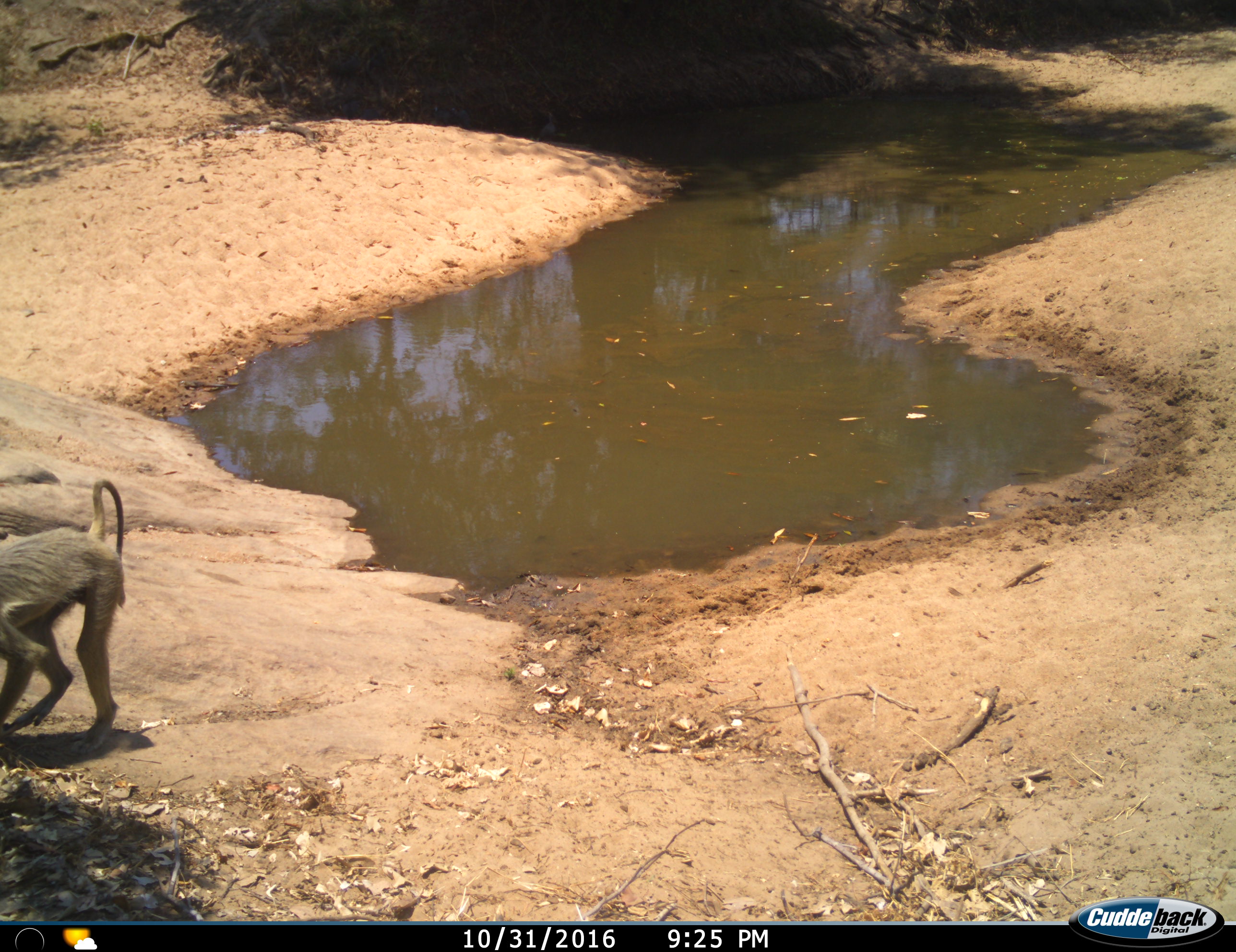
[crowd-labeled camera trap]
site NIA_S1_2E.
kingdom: Animalia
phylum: Chordata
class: Mammalia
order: Primates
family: Cercopithecidae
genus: Papio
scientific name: Papio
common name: baboon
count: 1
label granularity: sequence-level